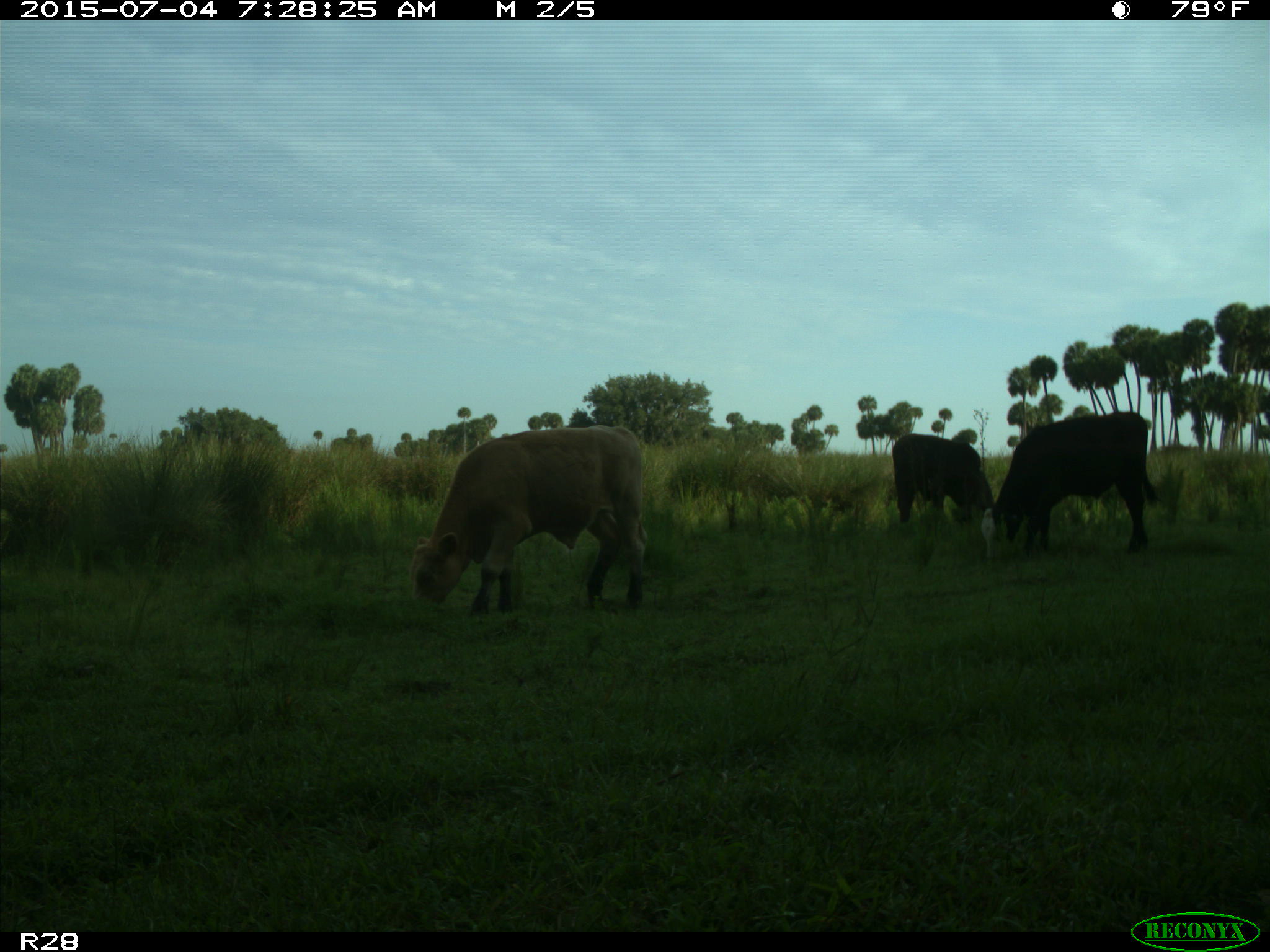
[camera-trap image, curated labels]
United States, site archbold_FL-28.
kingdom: Animalia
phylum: Chordata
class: Mammalia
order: Artiodactyla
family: Bovidae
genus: Bos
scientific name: Bos taurus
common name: domestic cow